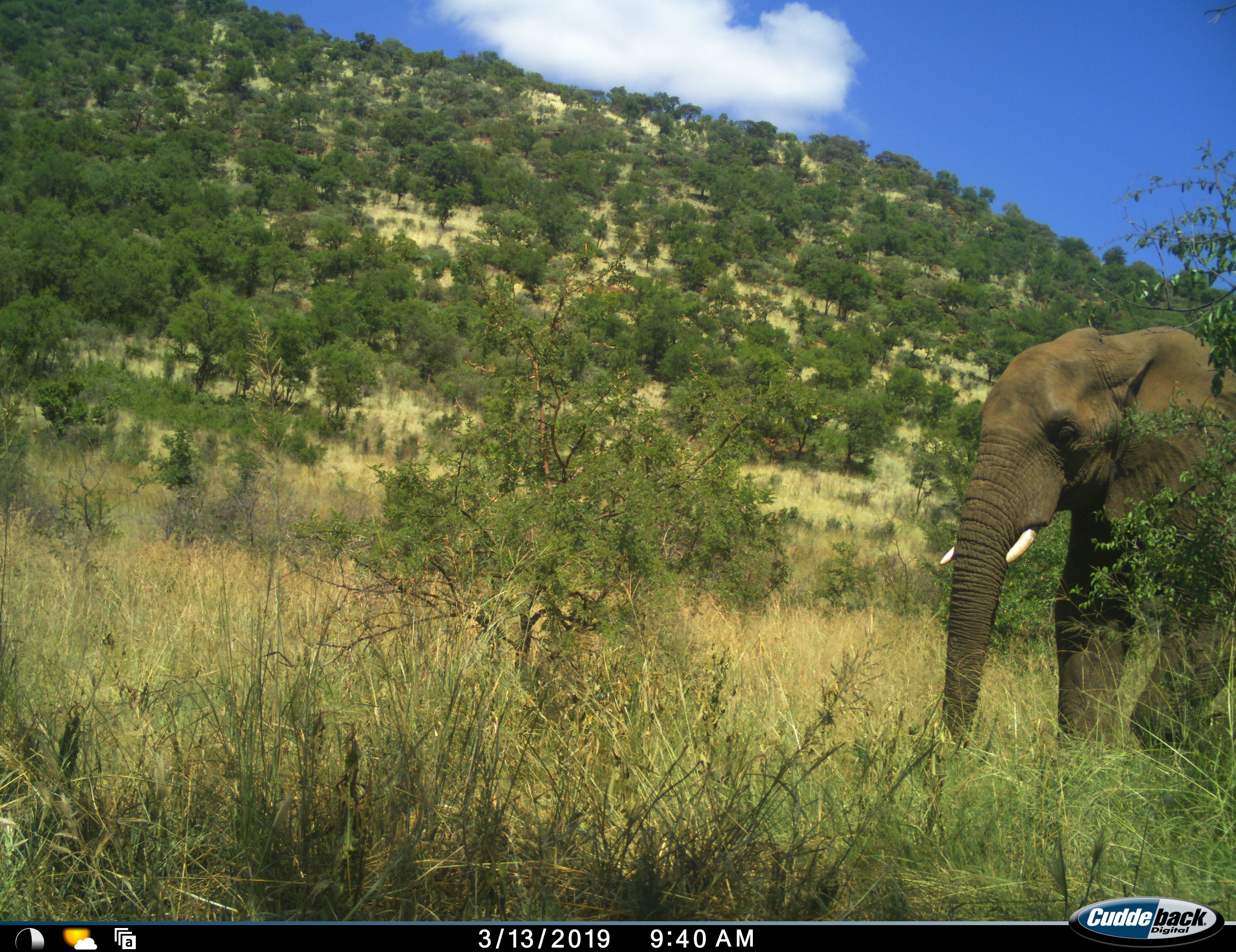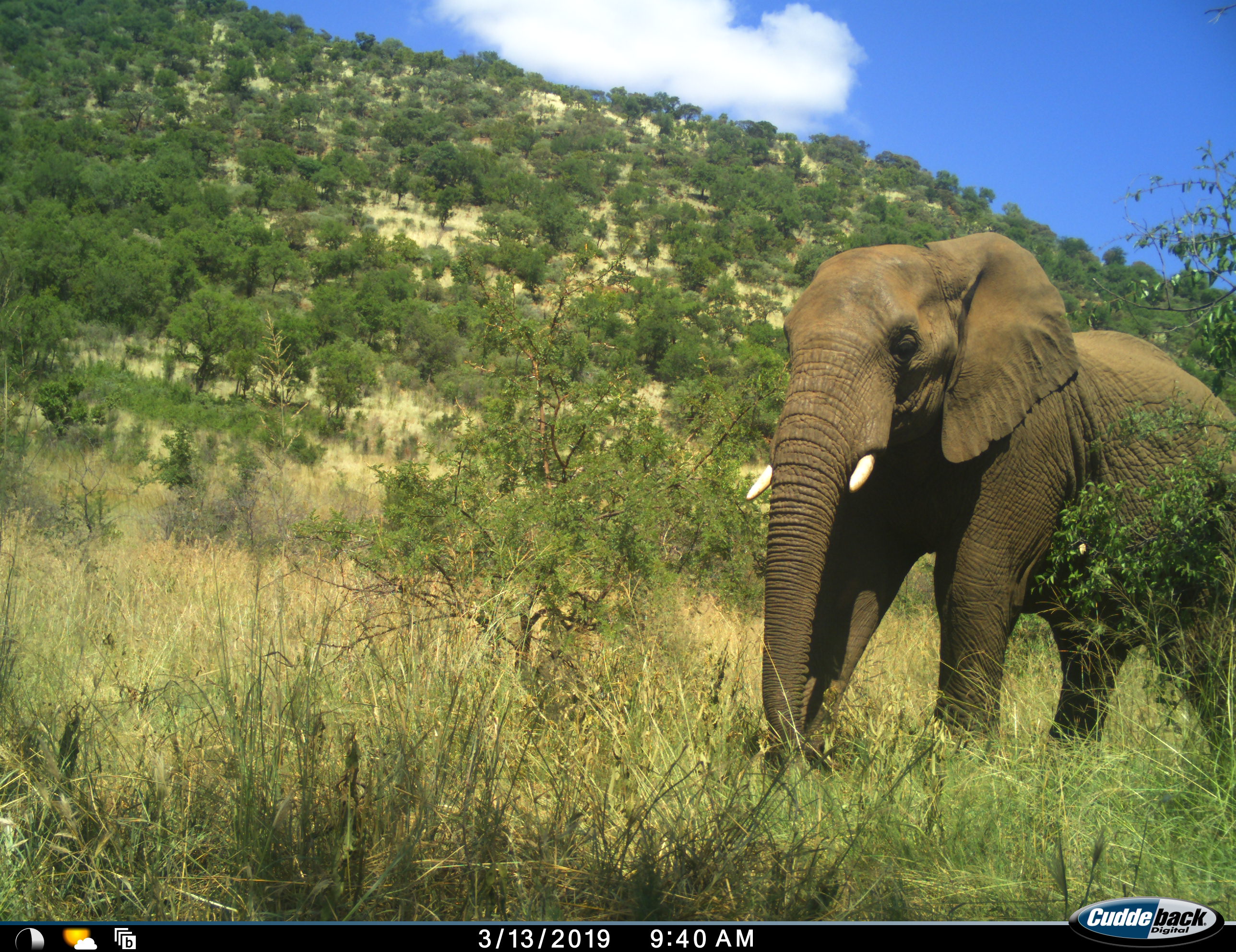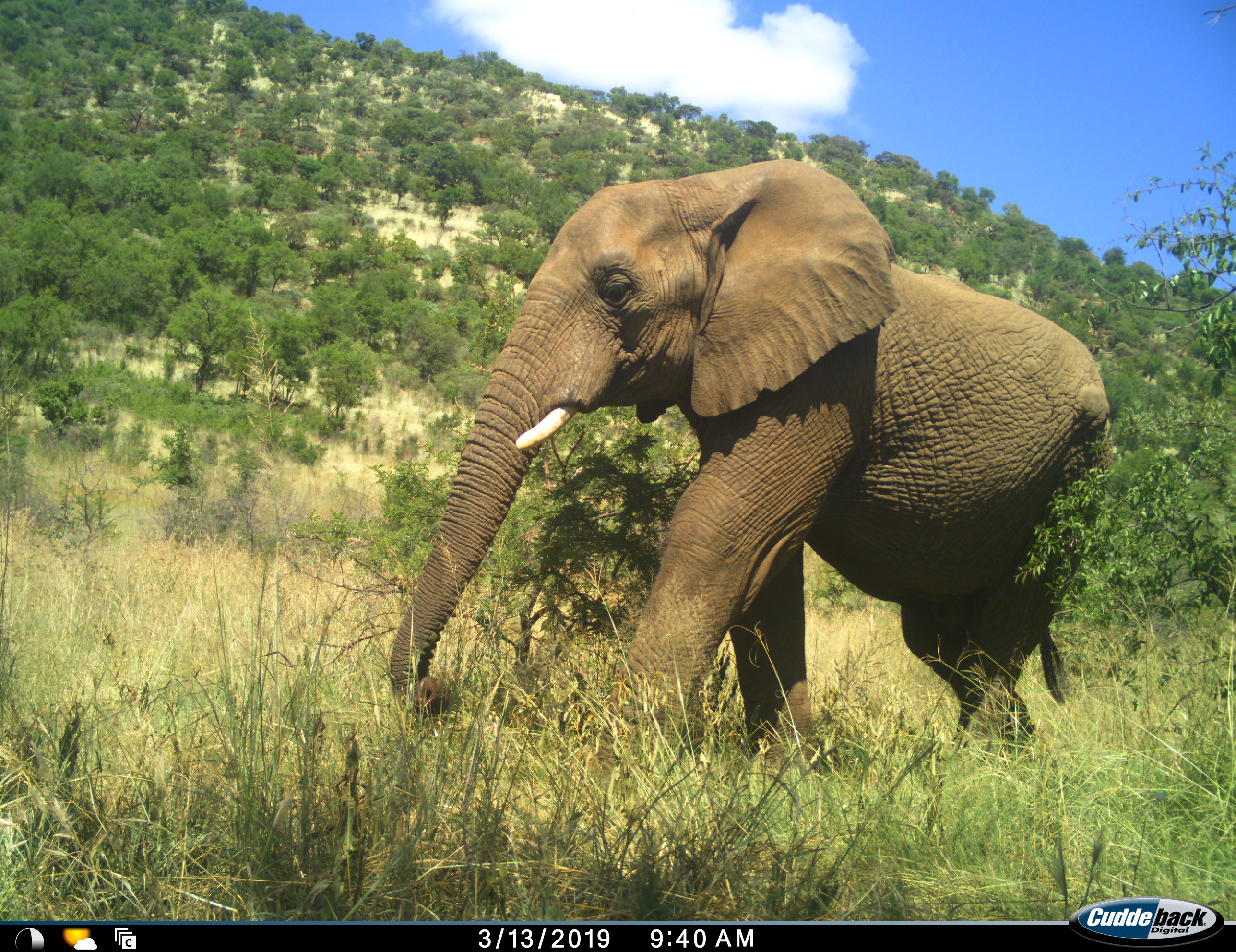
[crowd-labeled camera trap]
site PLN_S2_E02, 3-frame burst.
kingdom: Animalia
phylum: Chordata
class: Mammalia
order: Proboscidea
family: Elephantidae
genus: Loxodonta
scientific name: Loxodonta africana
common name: african bush elephant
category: elephant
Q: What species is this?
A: Elephant (african bush elephant) (Loxodonta africana).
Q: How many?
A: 1.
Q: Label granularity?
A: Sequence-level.